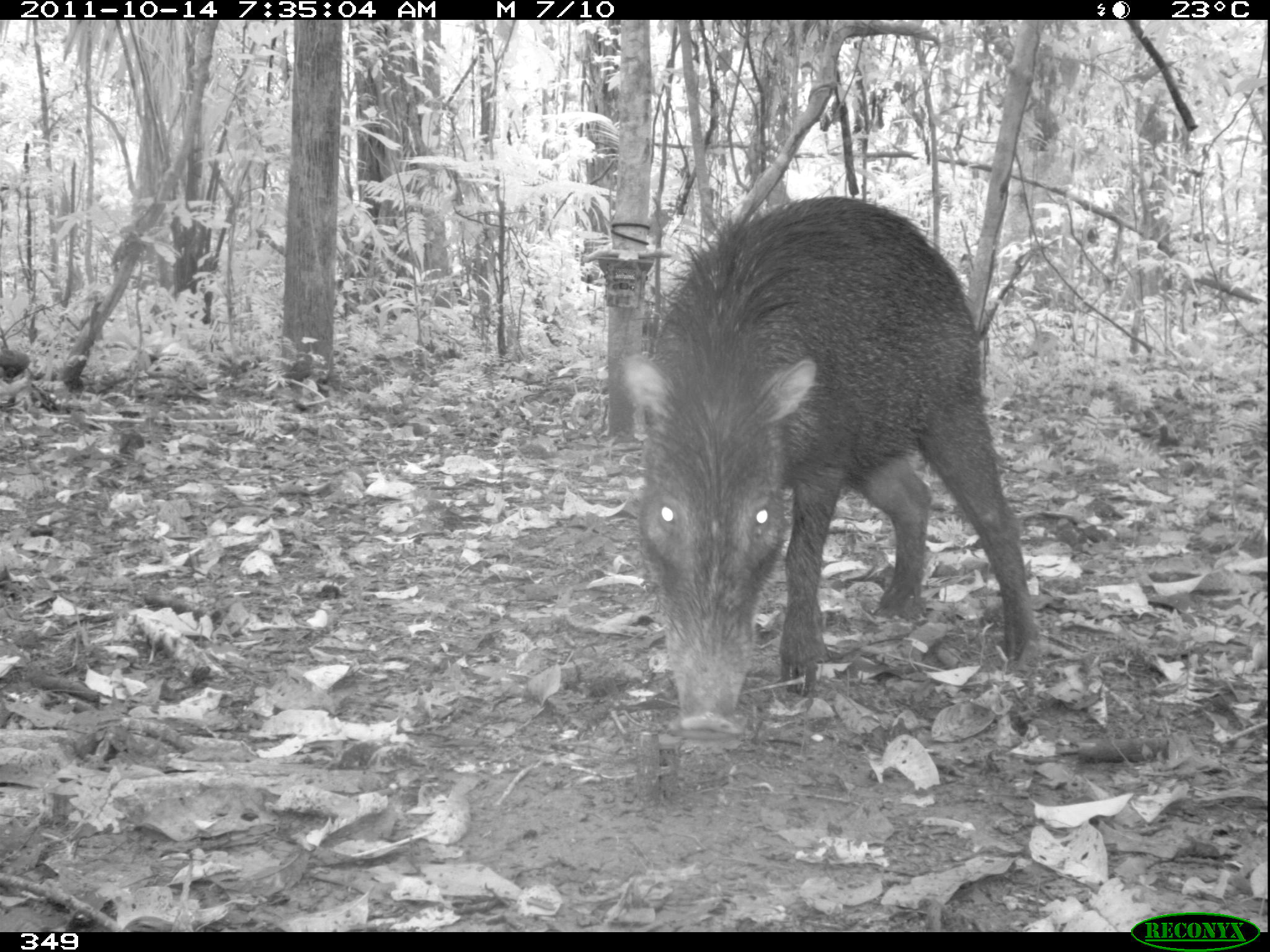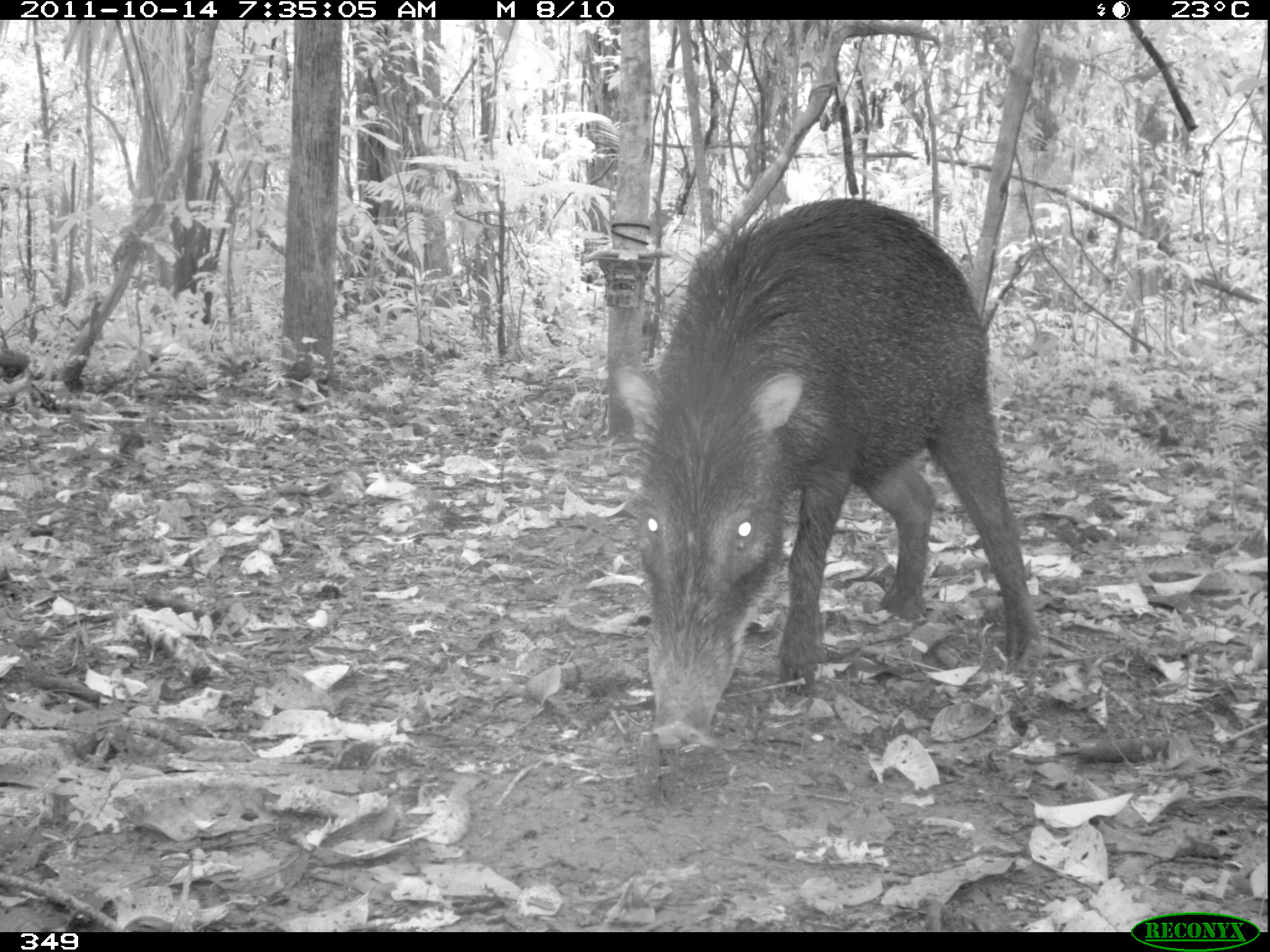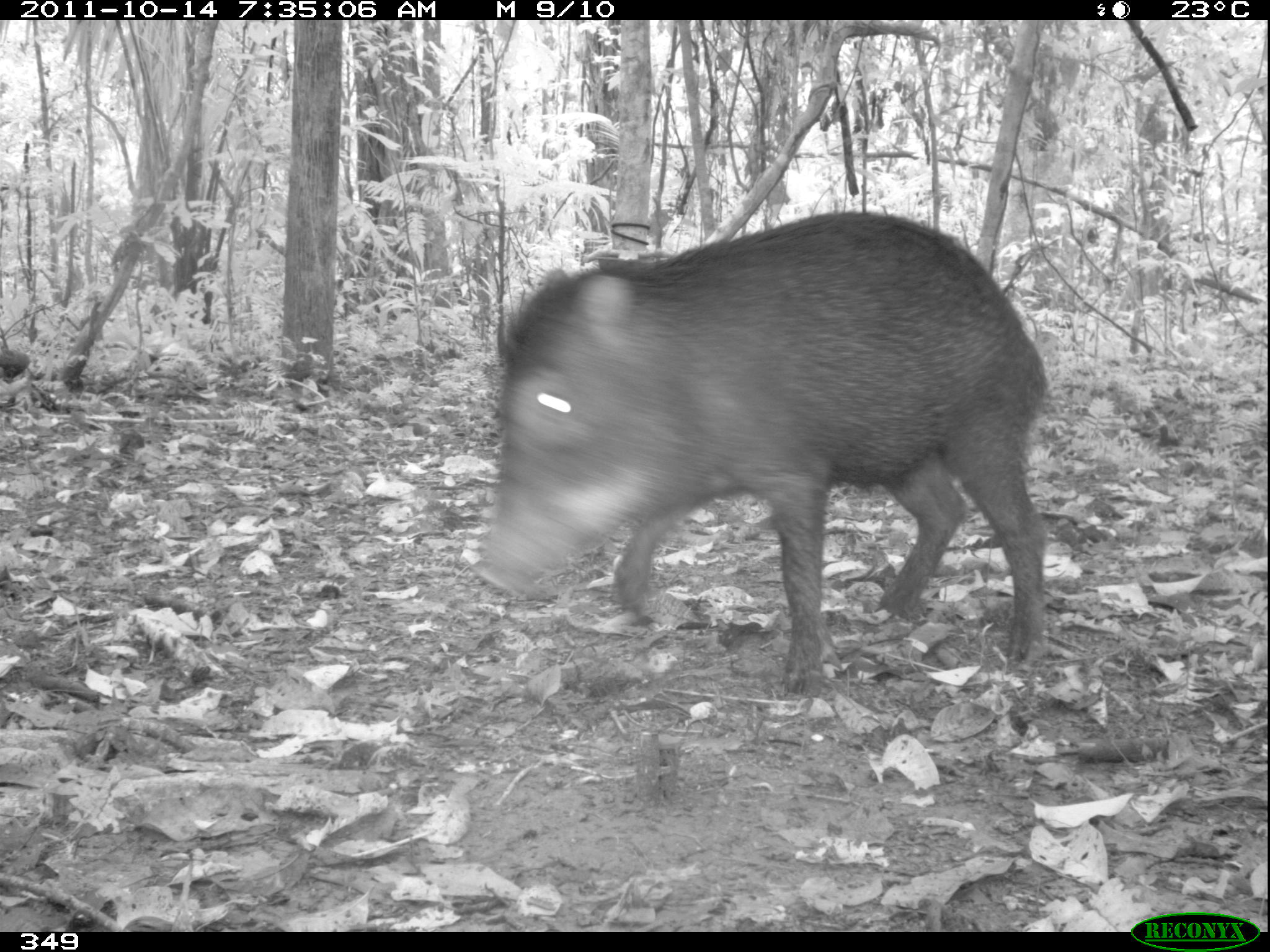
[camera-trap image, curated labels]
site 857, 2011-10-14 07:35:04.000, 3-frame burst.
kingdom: Animalia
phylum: Chordata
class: Mammalia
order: Artiodactyla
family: Tayassuidae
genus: Tayassu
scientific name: Tayassu pecari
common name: white-lipped peccary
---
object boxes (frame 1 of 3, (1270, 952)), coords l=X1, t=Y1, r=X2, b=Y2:
tayassu pecari: l=619, t=191, r=1037, b=732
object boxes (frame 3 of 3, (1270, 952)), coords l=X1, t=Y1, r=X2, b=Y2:
tayassu pecari: l=469, t=212, r=1045, b=695